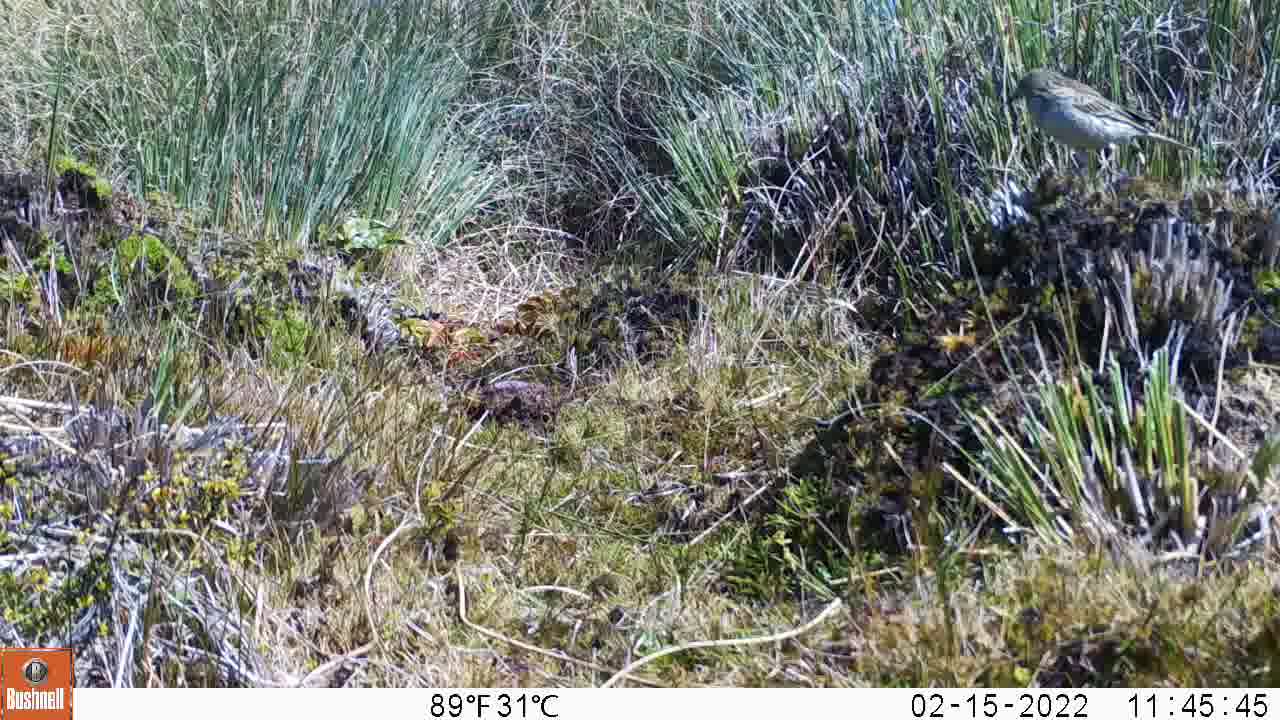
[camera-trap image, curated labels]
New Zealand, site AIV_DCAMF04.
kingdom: Animalia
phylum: Chordata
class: Aves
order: Passeriformes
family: Motacillidae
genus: Anthus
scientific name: Anthus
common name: pipit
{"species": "pipit (Anthus)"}